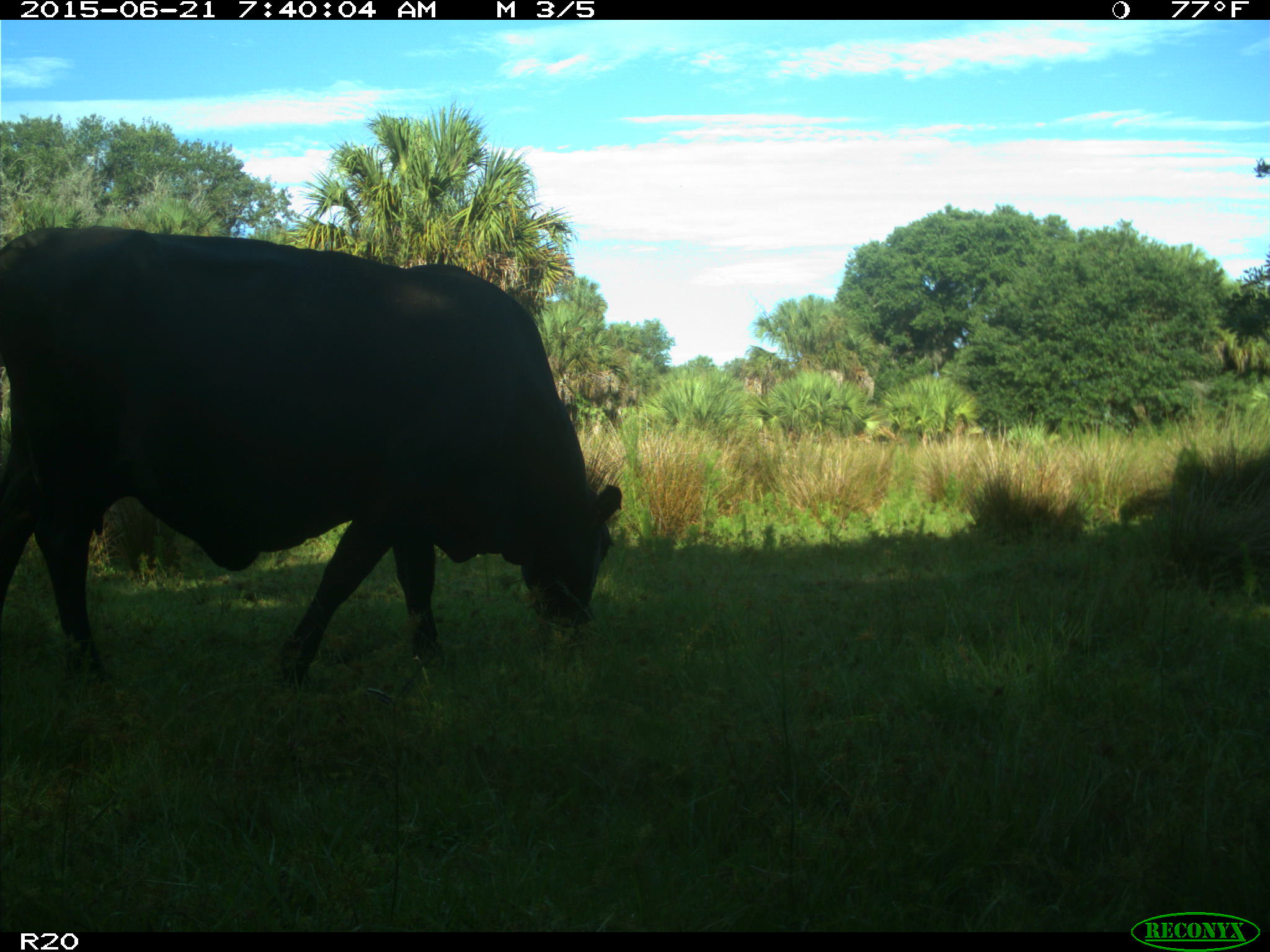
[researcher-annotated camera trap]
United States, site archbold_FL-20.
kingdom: Animalia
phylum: Chordata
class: Mammalia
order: Artiodactyla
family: Bovidae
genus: Bos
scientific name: Bos taurus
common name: domestic cow